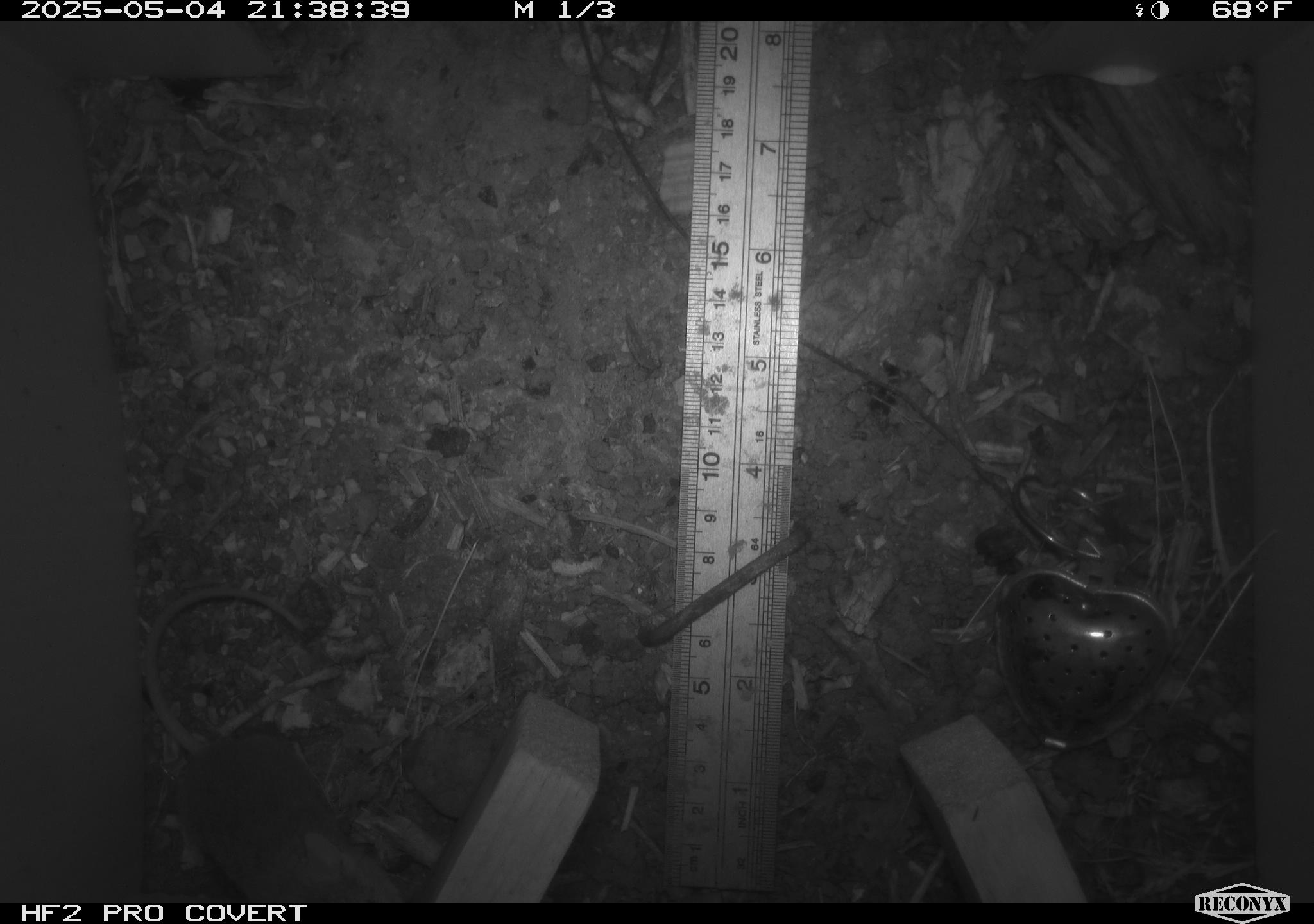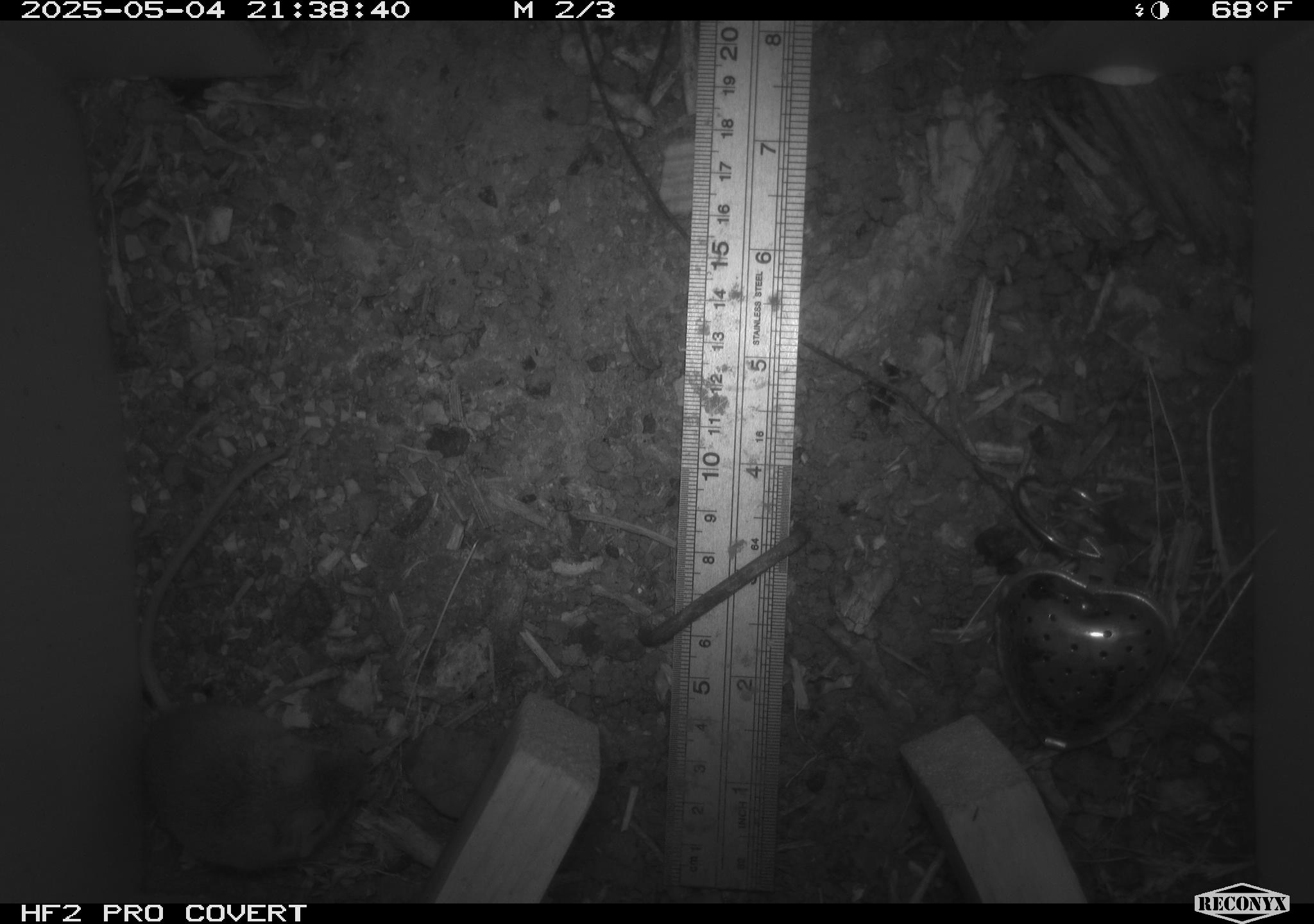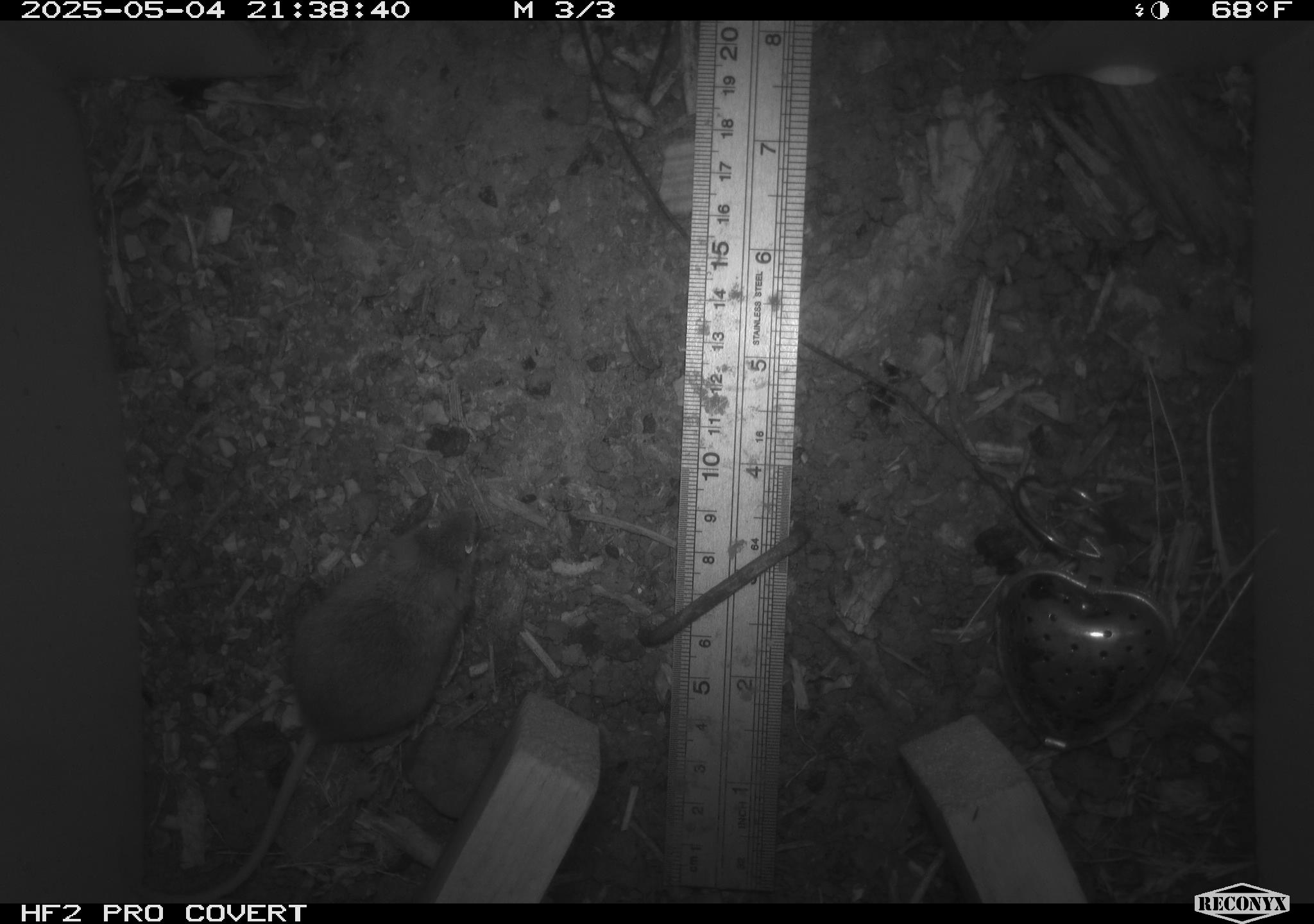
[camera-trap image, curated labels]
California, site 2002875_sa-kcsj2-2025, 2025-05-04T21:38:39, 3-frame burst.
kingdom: Animalia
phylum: Chordata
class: Mammalia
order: Rodentia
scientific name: Rodentia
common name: rodent